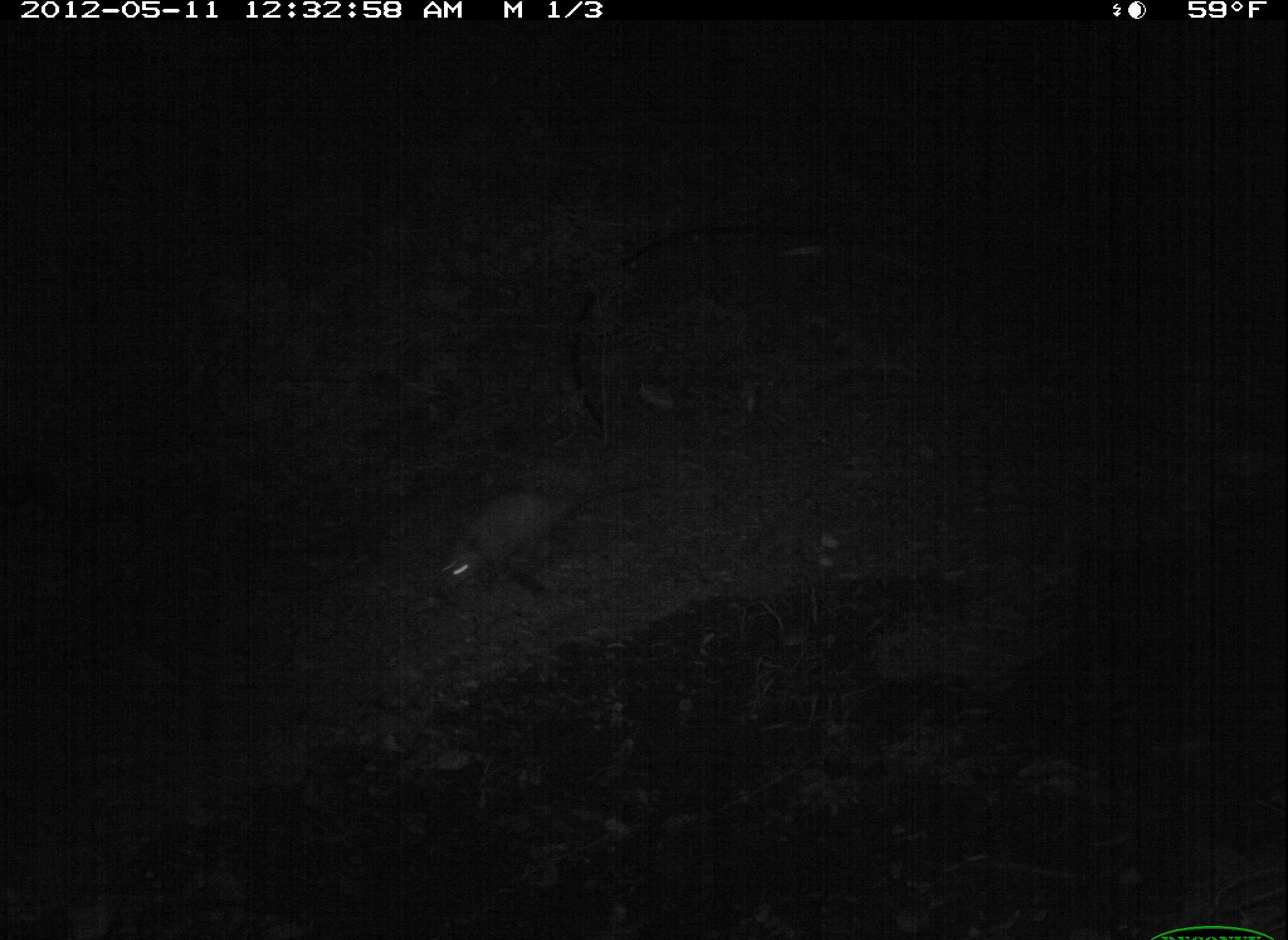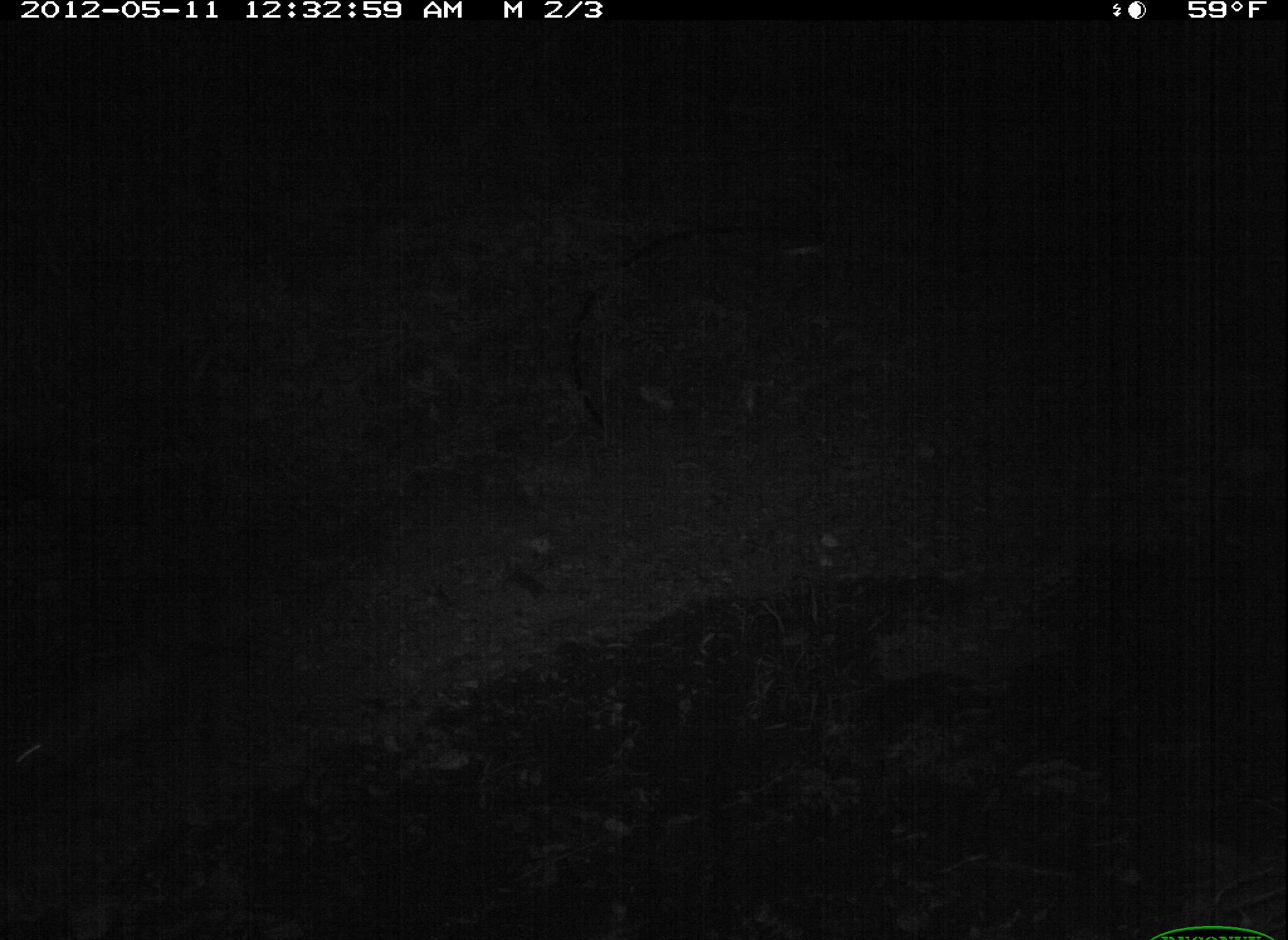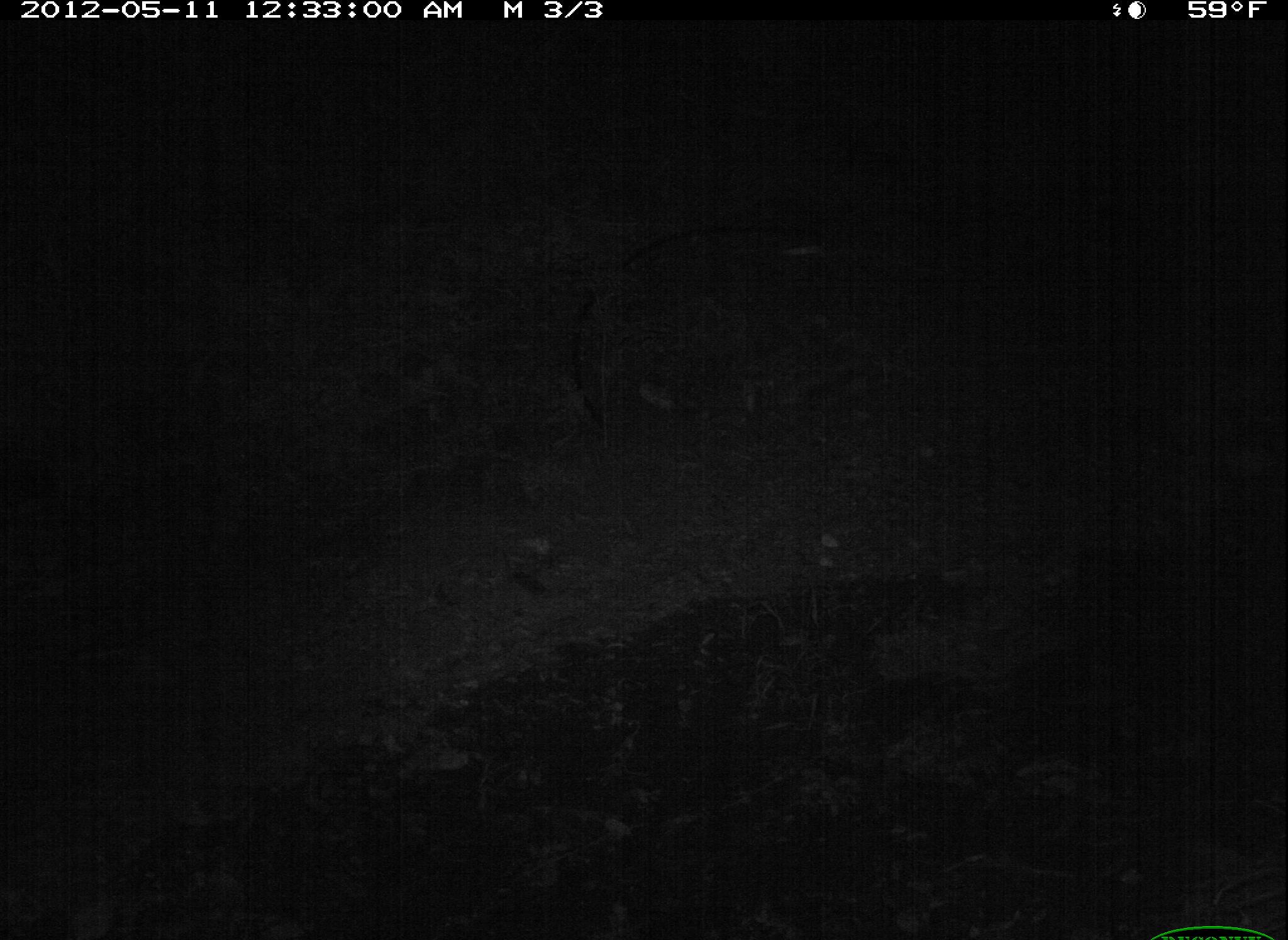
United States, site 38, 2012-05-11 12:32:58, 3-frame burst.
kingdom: Animalia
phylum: Chordata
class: Mammalia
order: Didelphimorphia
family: Didelphidae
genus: Didelphis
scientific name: Didelphis virginiana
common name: virginia opossum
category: opossum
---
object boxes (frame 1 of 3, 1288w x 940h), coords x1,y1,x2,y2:
opossum: 435,474,668,599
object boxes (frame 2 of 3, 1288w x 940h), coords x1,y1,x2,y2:
opossum: 575,222,842,350